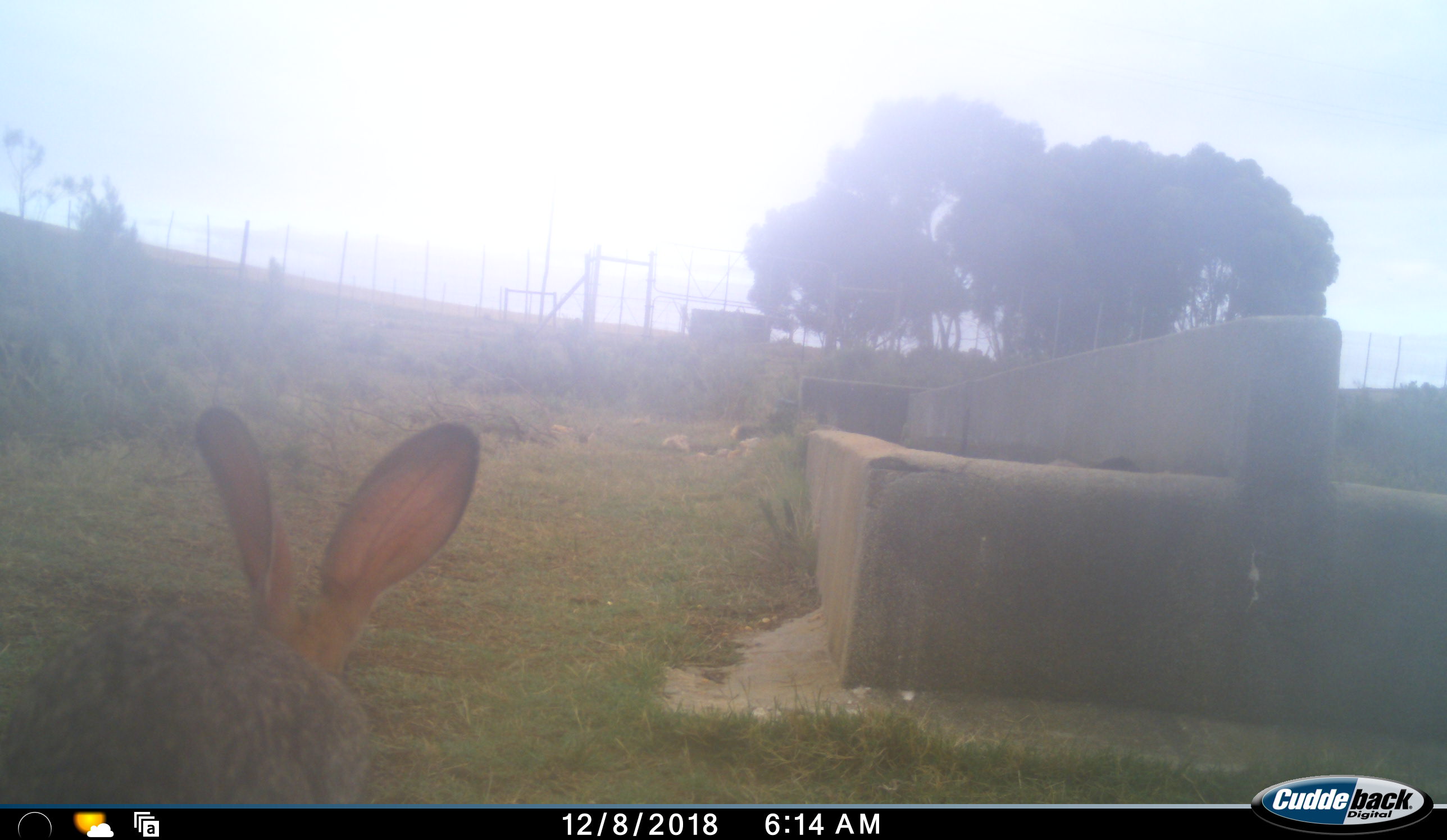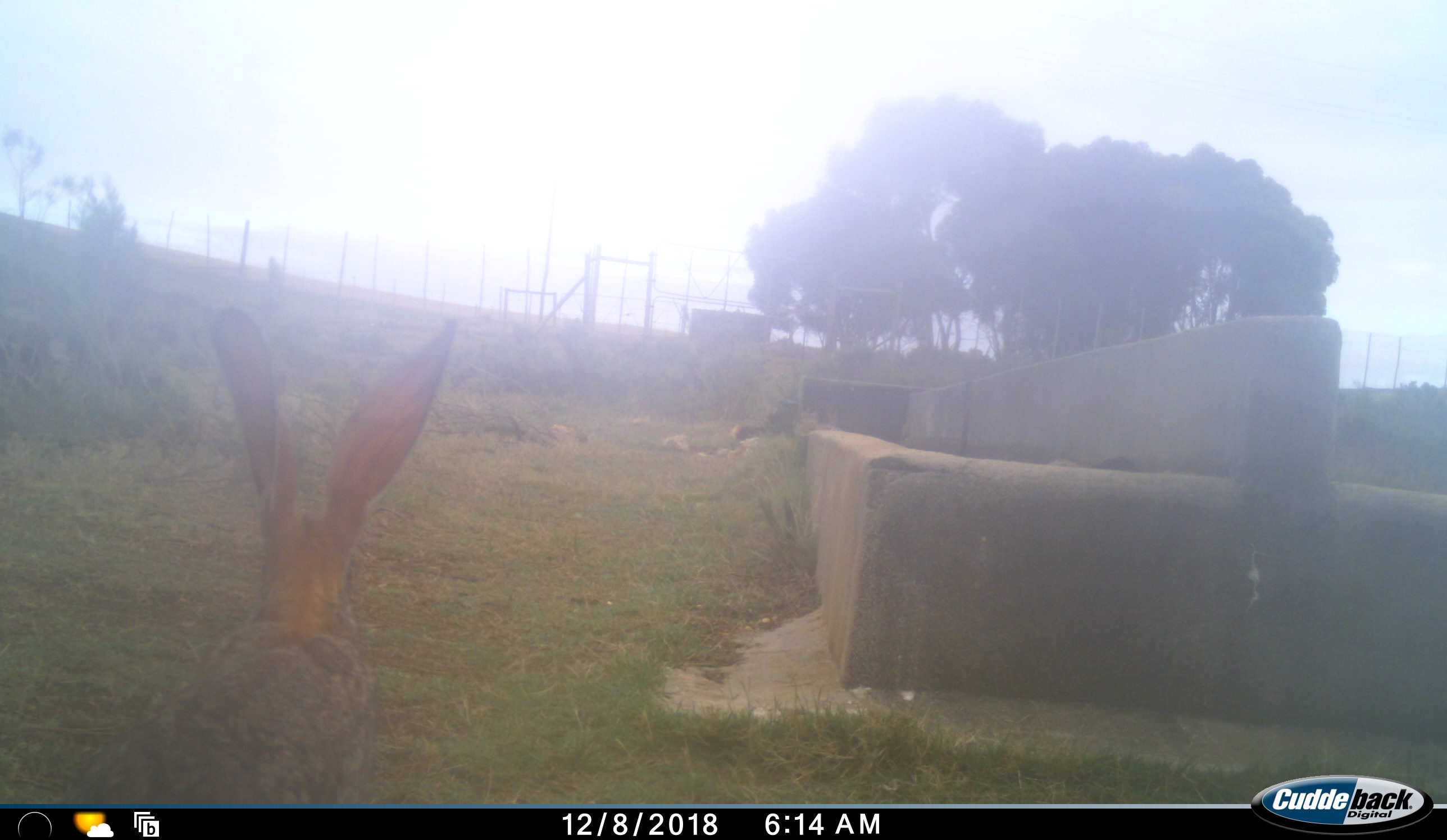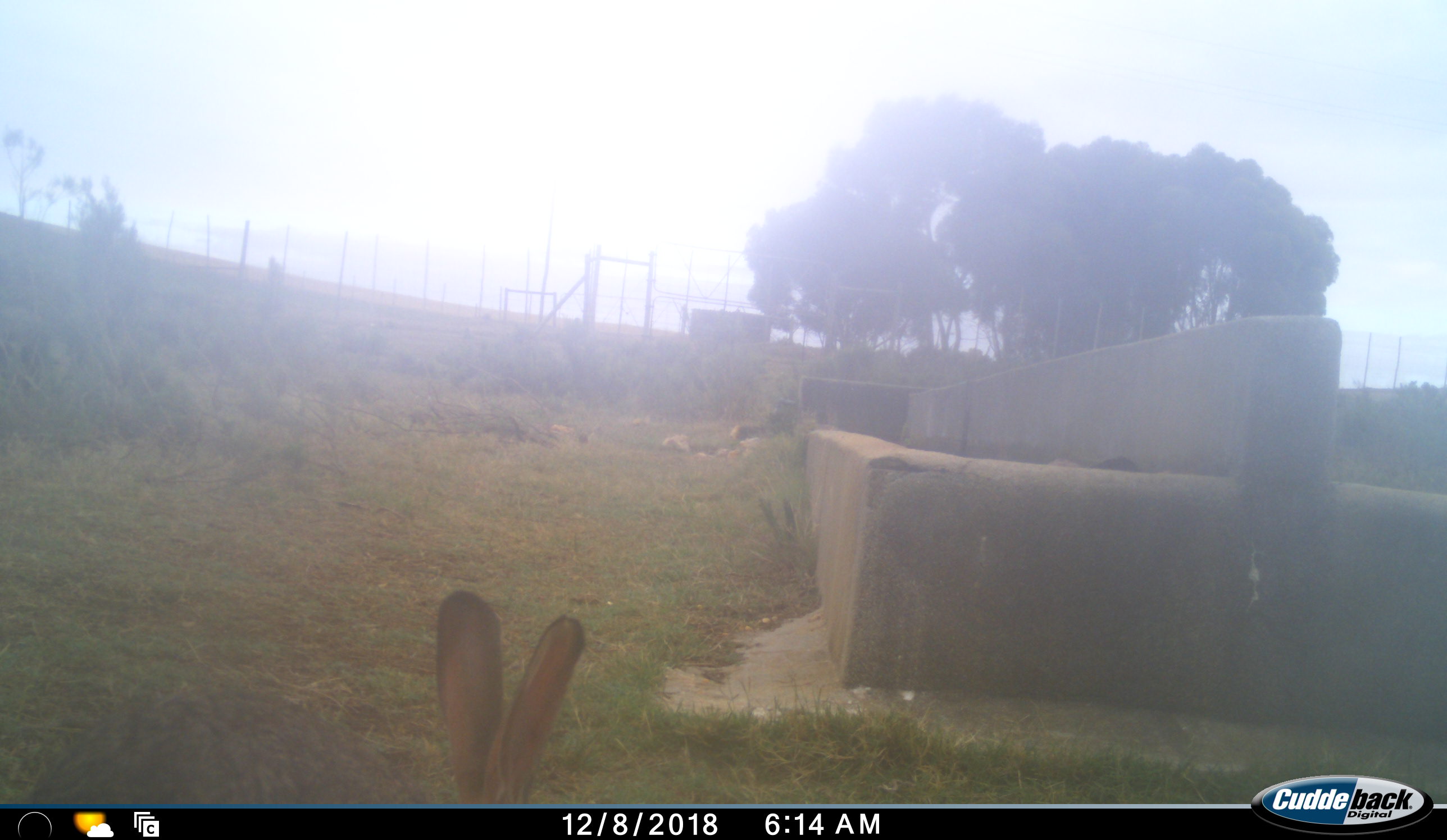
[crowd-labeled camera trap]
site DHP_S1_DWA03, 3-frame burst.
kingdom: Animalia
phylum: Chordata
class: Mammalia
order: Lagomorpha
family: Leporidae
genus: Lepus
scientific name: Lepus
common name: hare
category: hareunknown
Hareunknown (hare) (Lepus), count 1. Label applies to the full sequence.